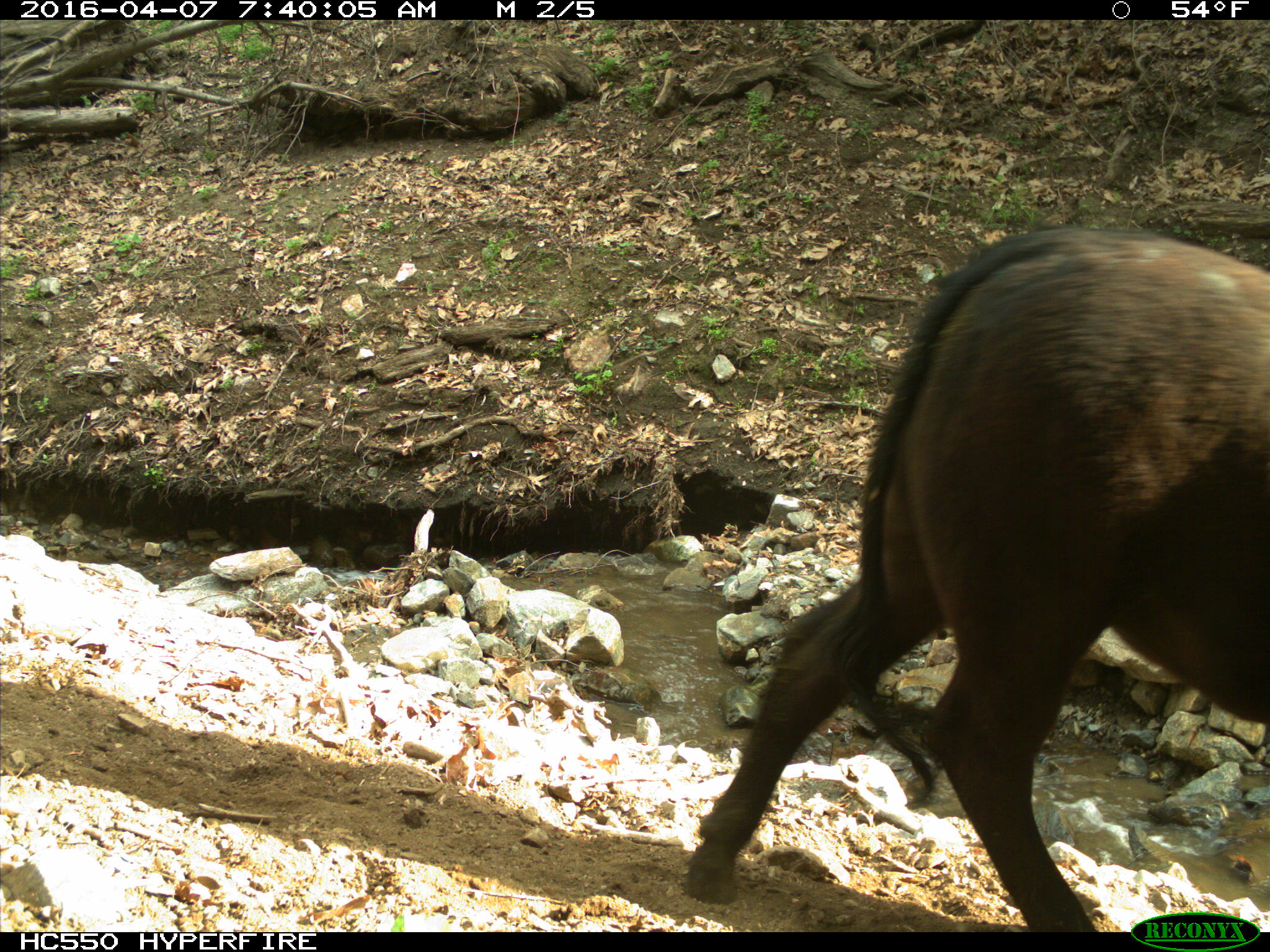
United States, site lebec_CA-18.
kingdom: Animalia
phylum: Chordata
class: Mammalia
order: Artiodactyla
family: Bovidae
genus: Bos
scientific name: Bos taurus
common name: domestic cow